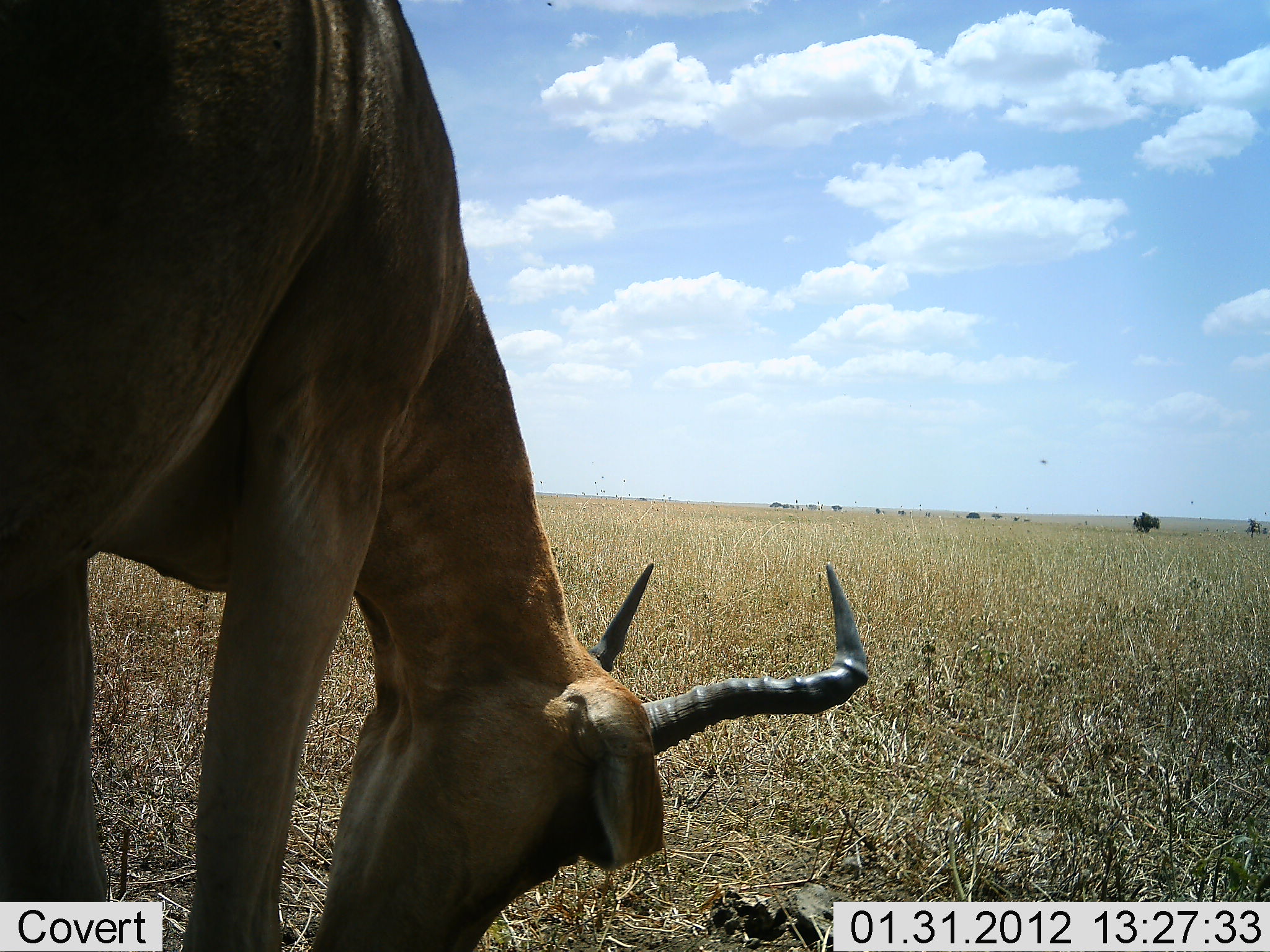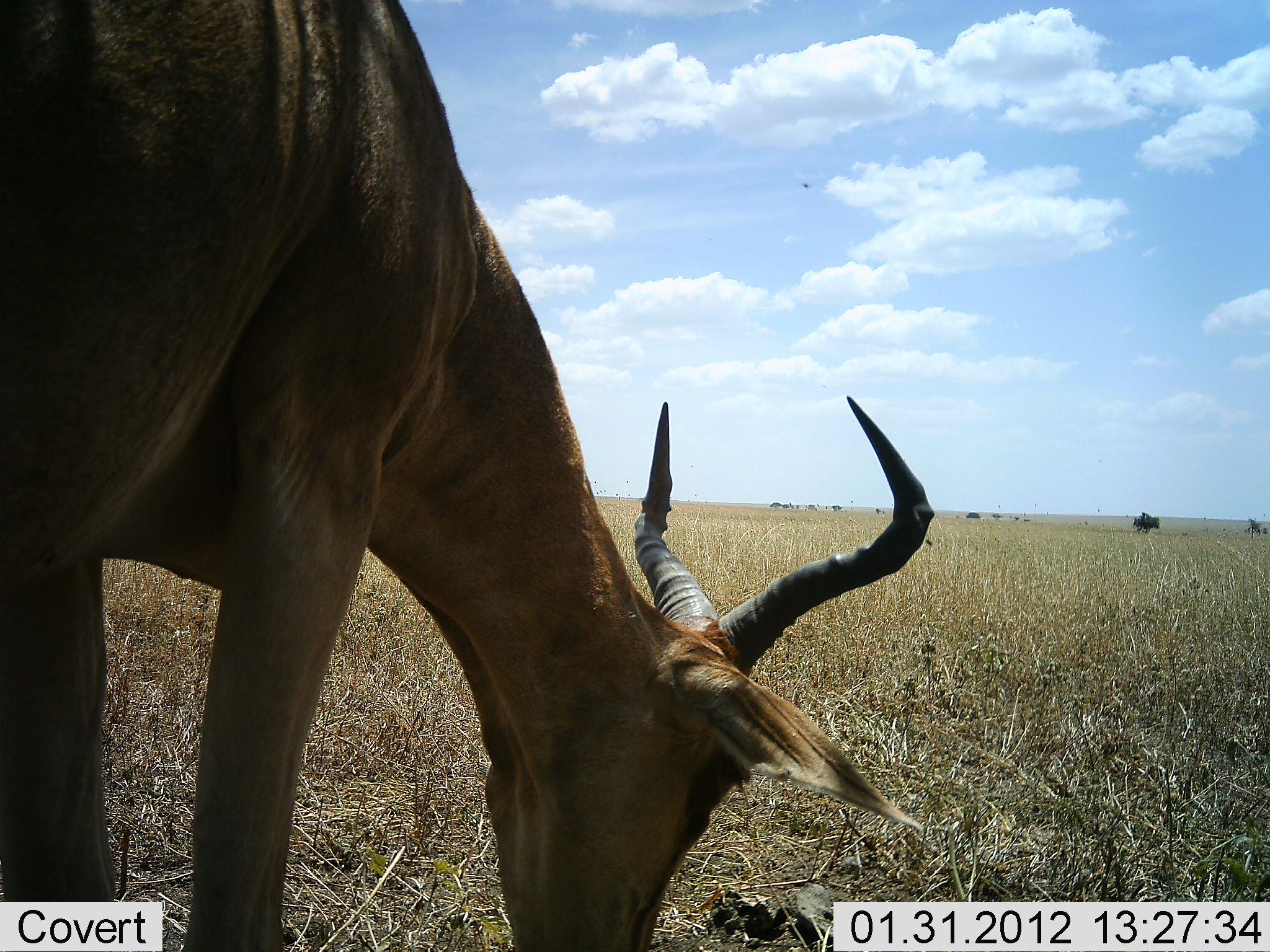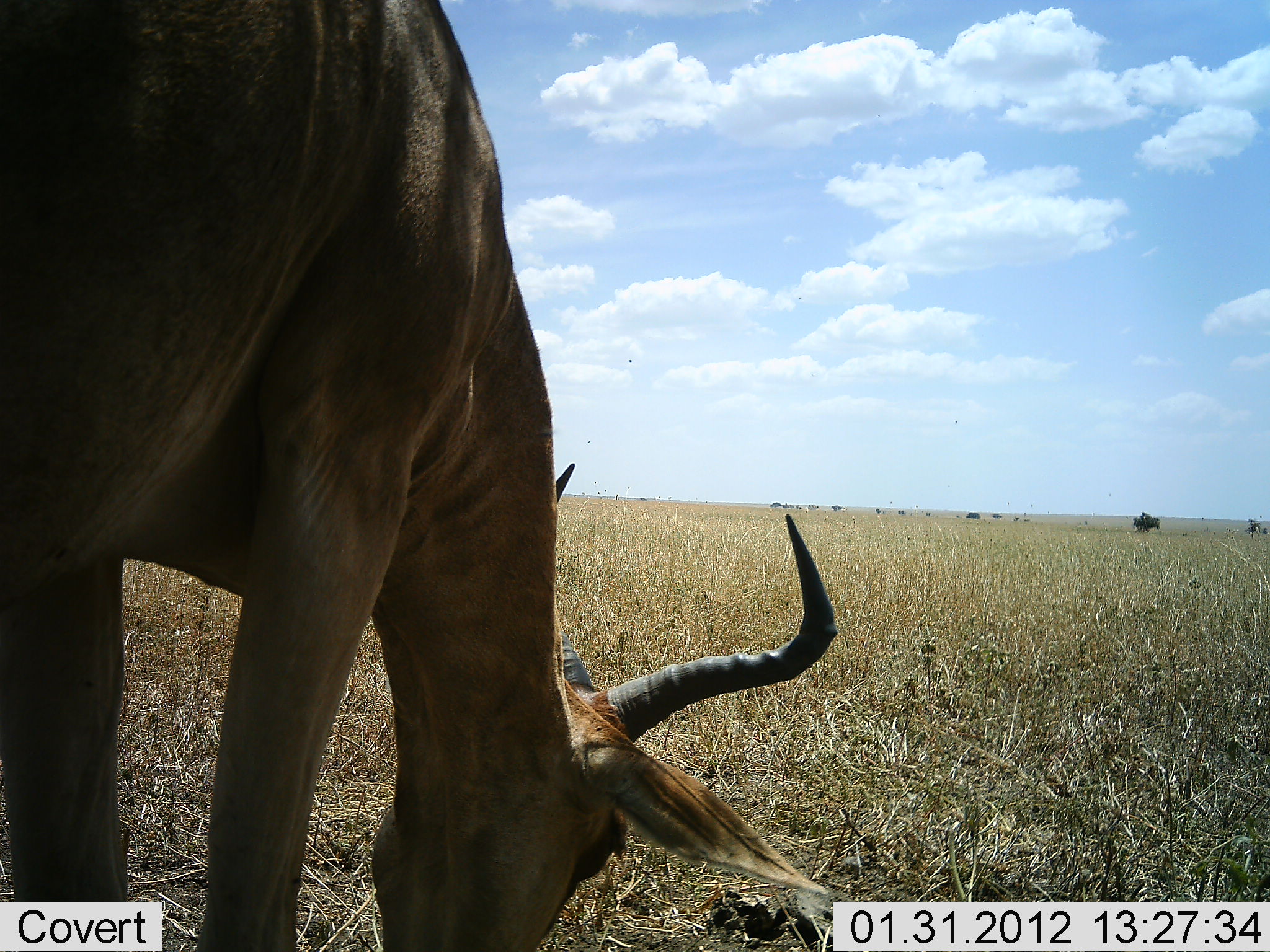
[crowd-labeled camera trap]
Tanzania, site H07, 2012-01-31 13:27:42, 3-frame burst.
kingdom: Animalia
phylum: Chordata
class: Mammalia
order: Artiodactyla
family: Bovidae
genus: Alcelaphus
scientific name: Alcelaphus buselaphus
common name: hartebeest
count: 1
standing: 11%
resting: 0%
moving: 0%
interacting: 0%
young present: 0%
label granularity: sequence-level